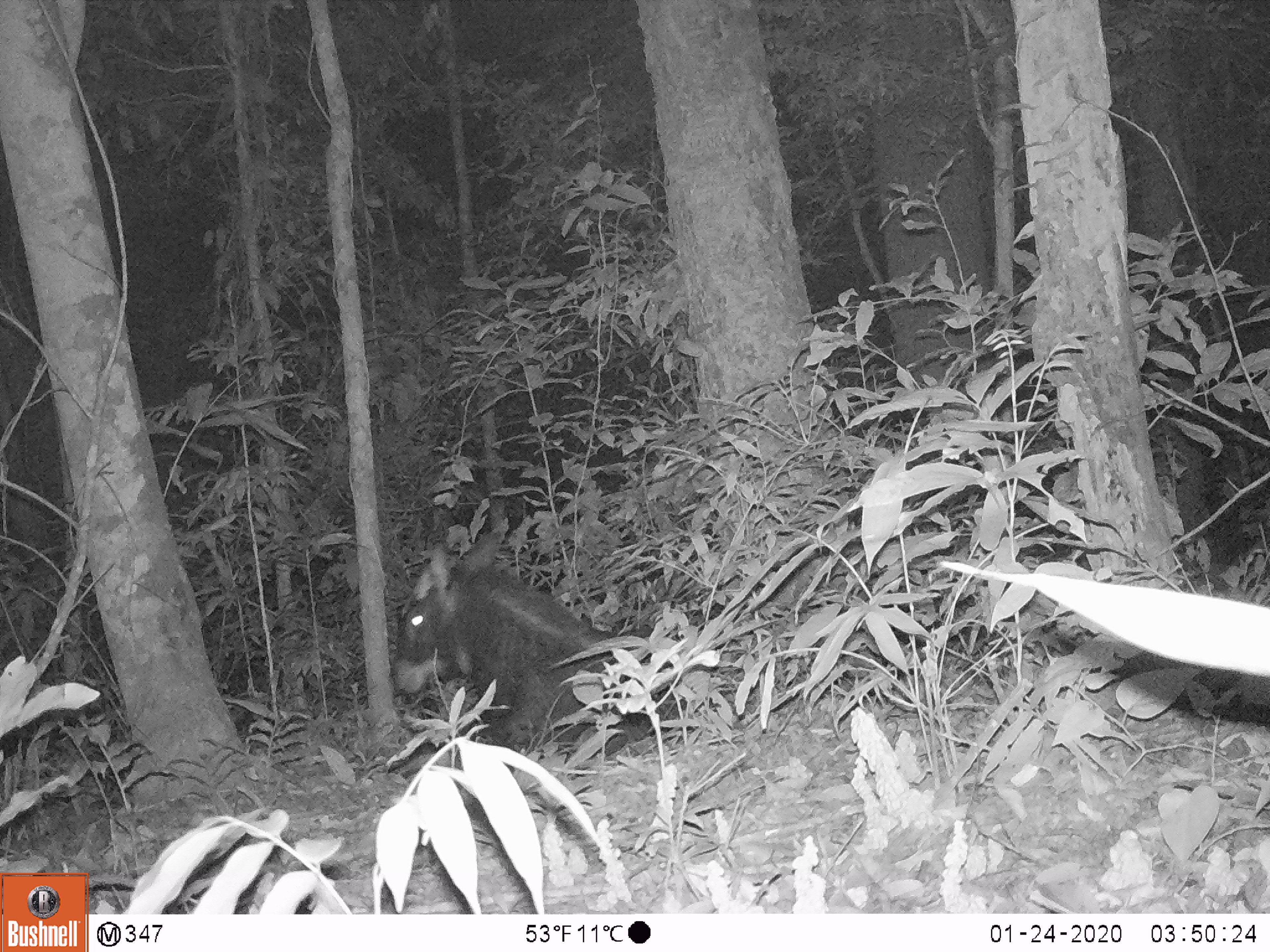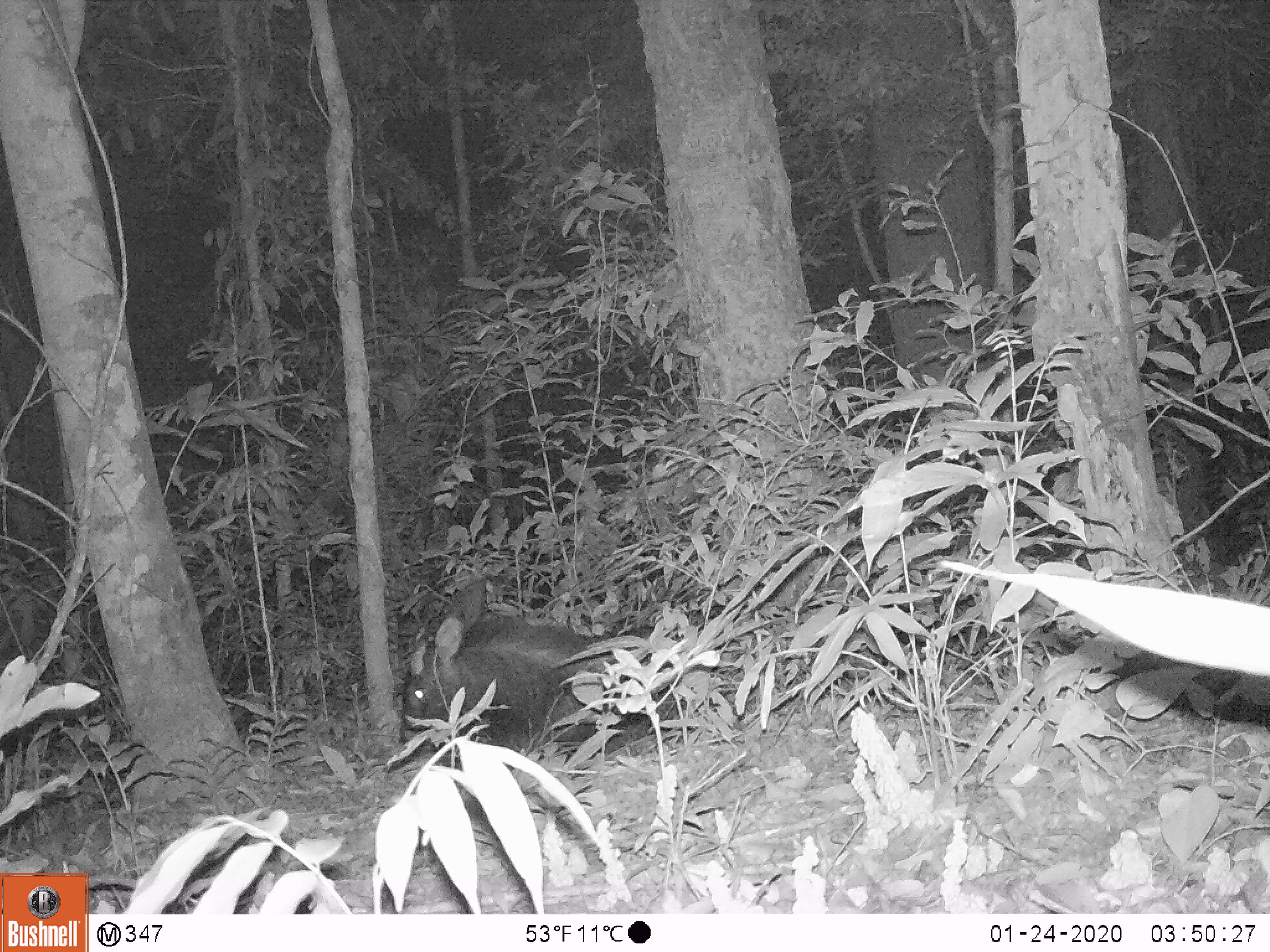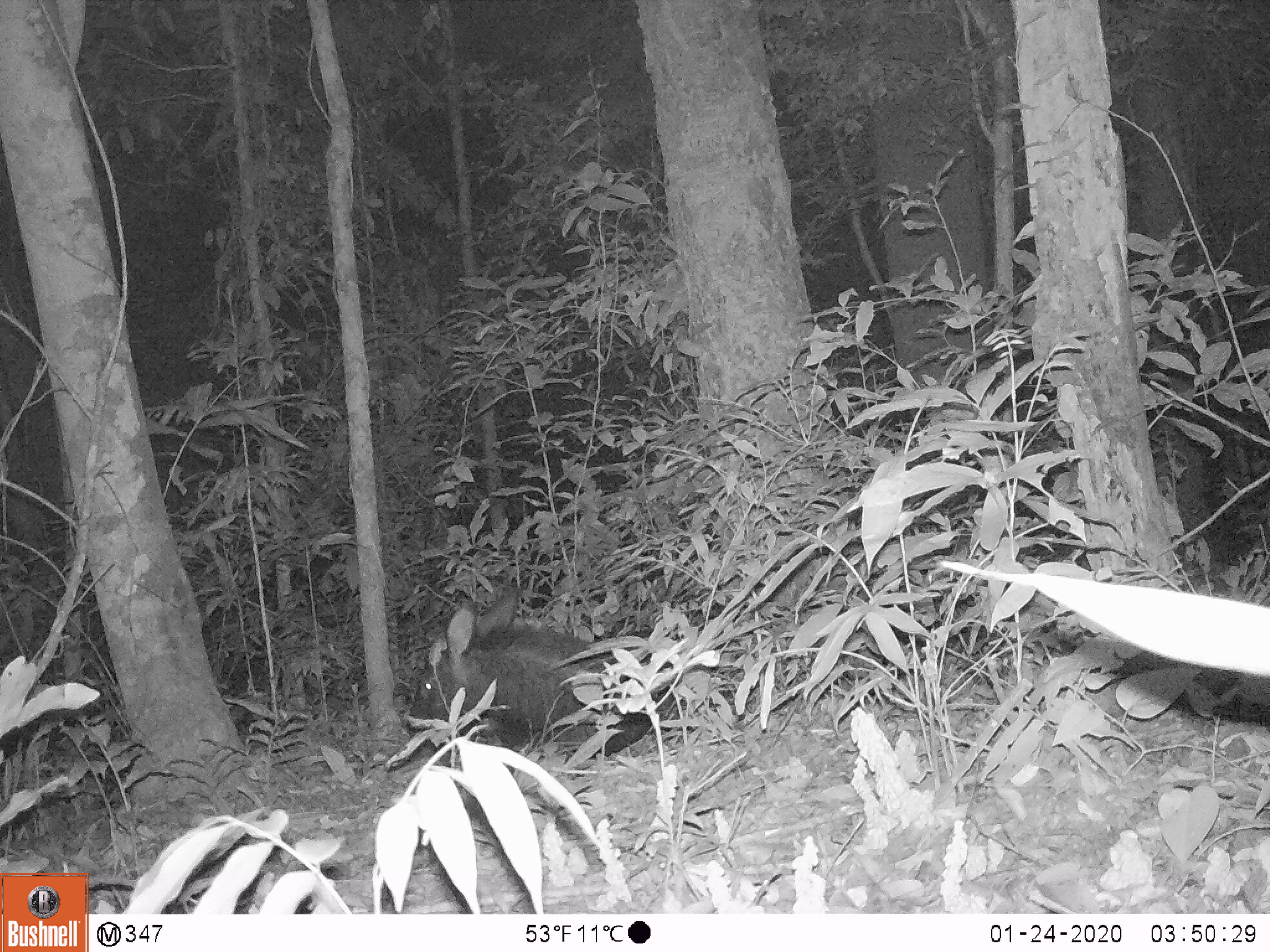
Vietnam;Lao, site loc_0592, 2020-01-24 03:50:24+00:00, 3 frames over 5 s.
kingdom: Animalia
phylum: Chordata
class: Mammalia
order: Artiodactyla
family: Bovidae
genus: Capricornis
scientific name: Capricornis sumatraensis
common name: chinese serow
Chinese serow (Capricornis sumatraensis). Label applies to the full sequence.